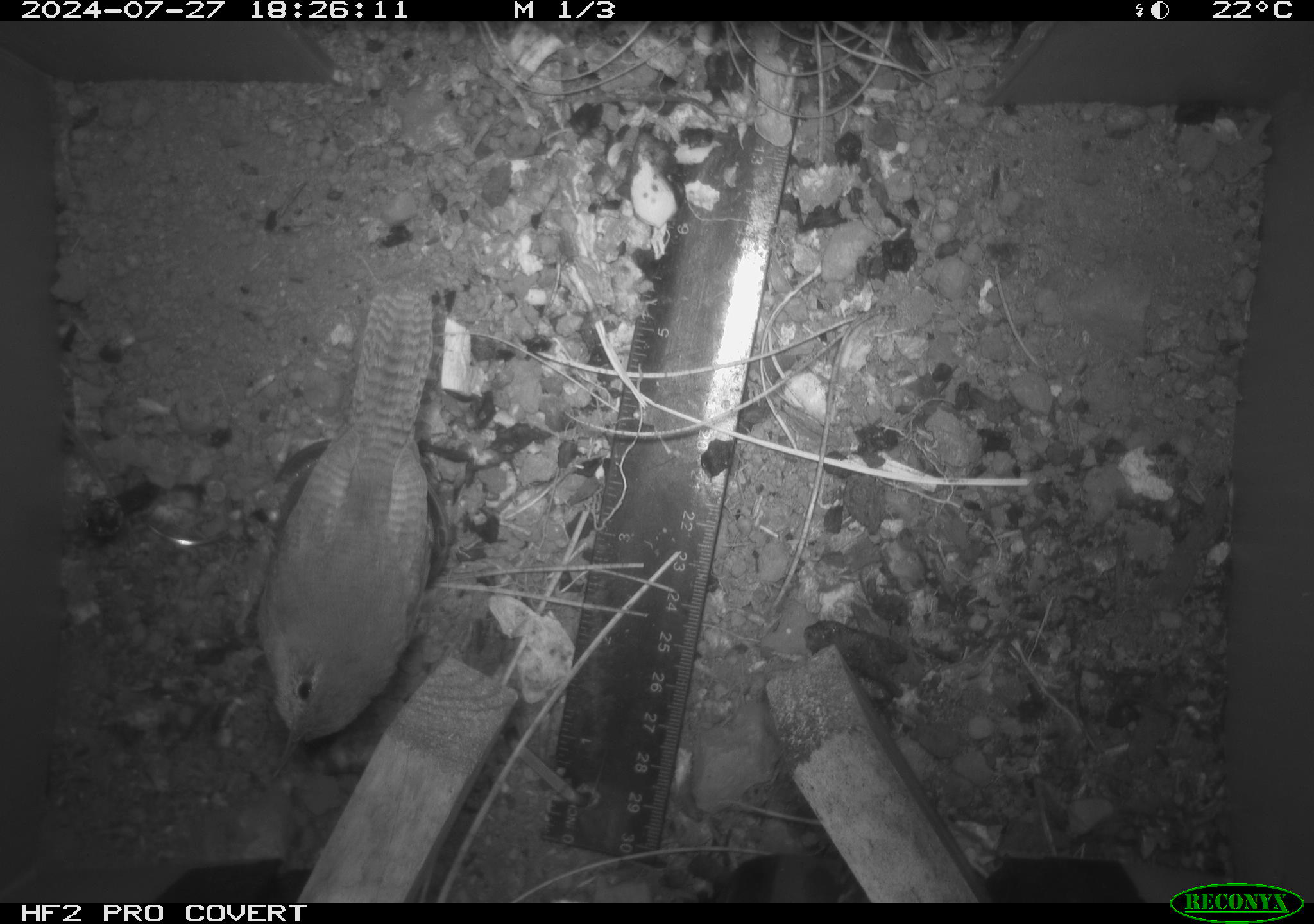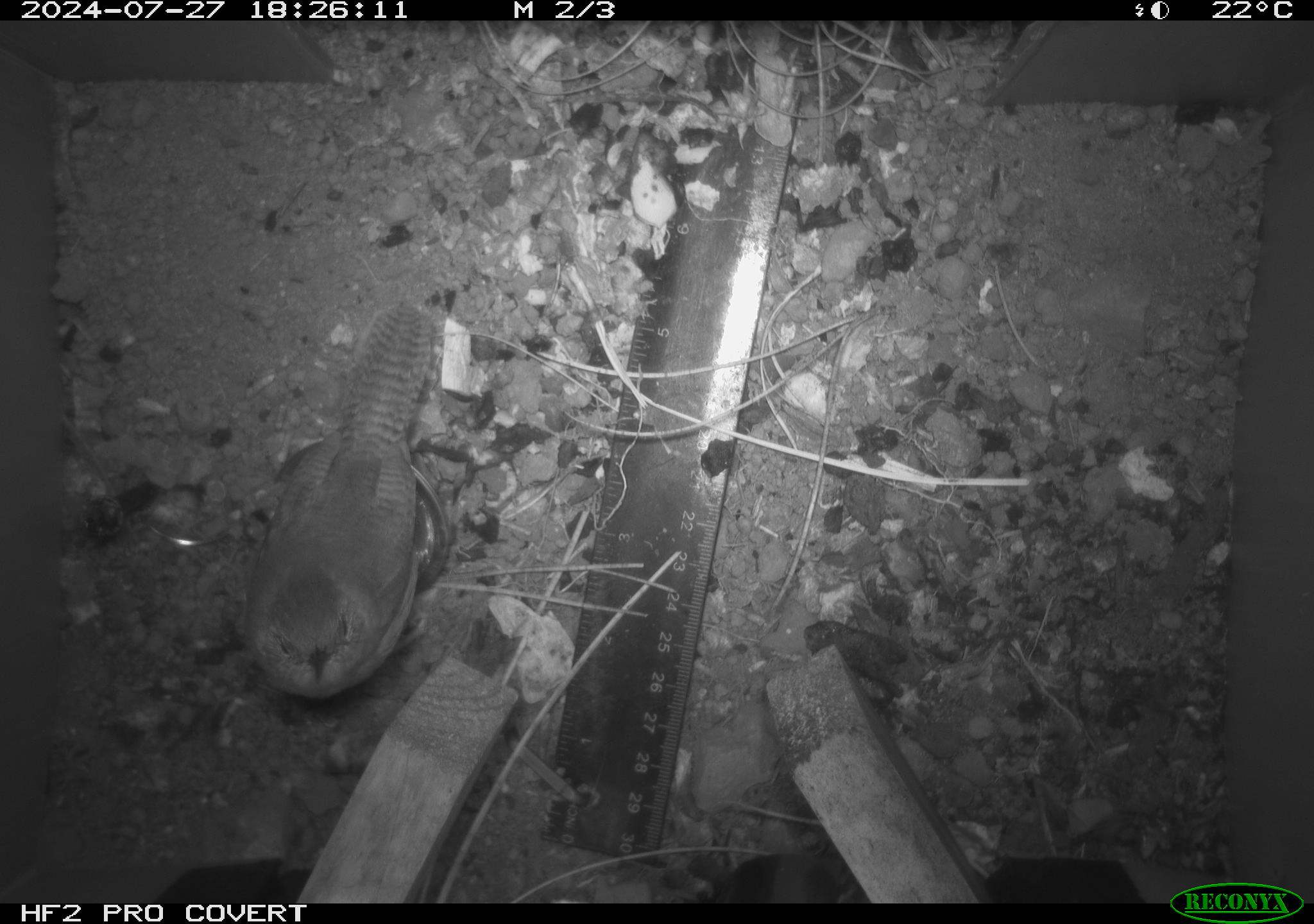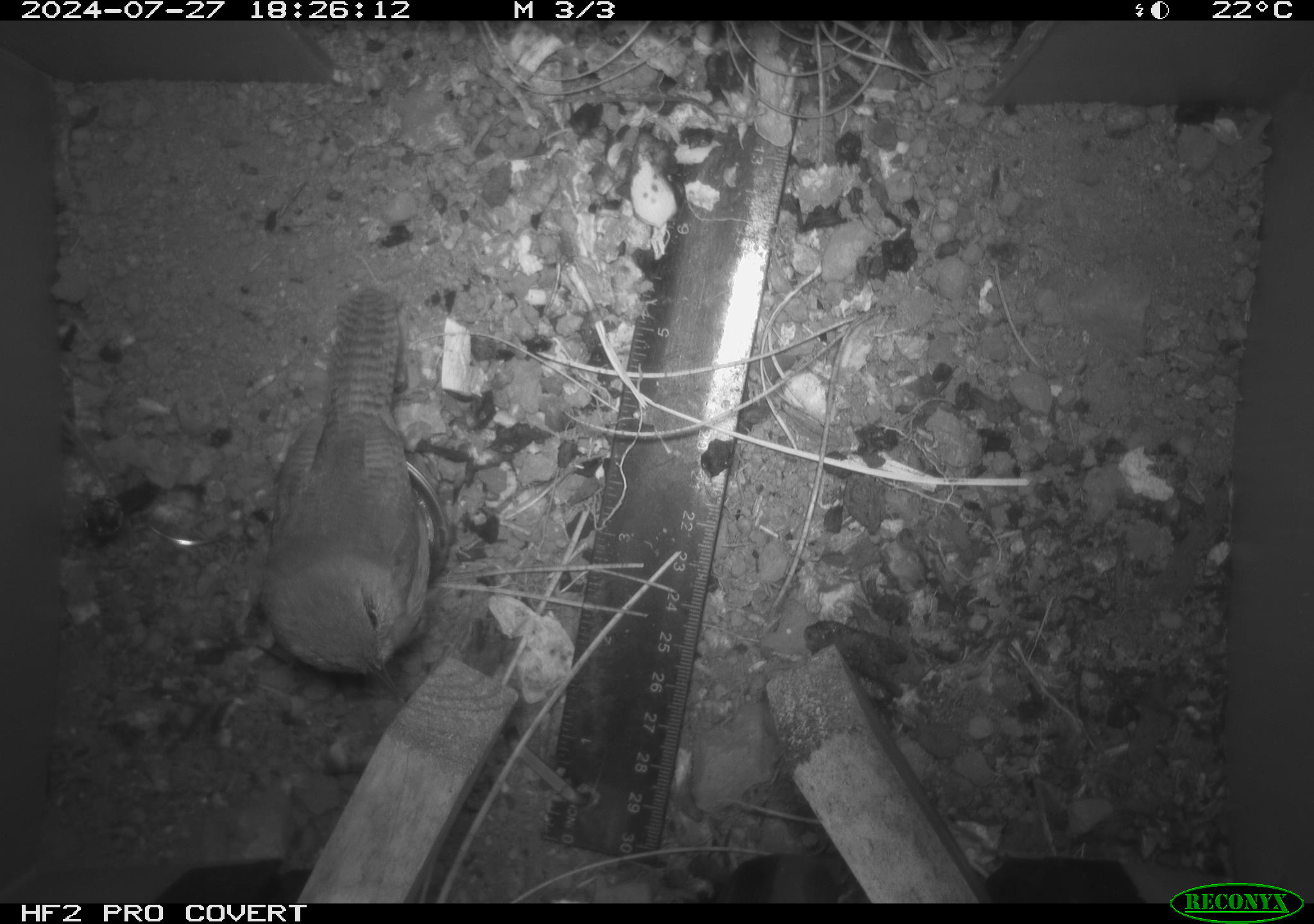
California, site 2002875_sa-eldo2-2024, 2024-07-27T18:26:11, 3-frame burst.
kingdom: Animalia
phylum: Chordata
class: Aves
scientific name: Aves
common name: bird